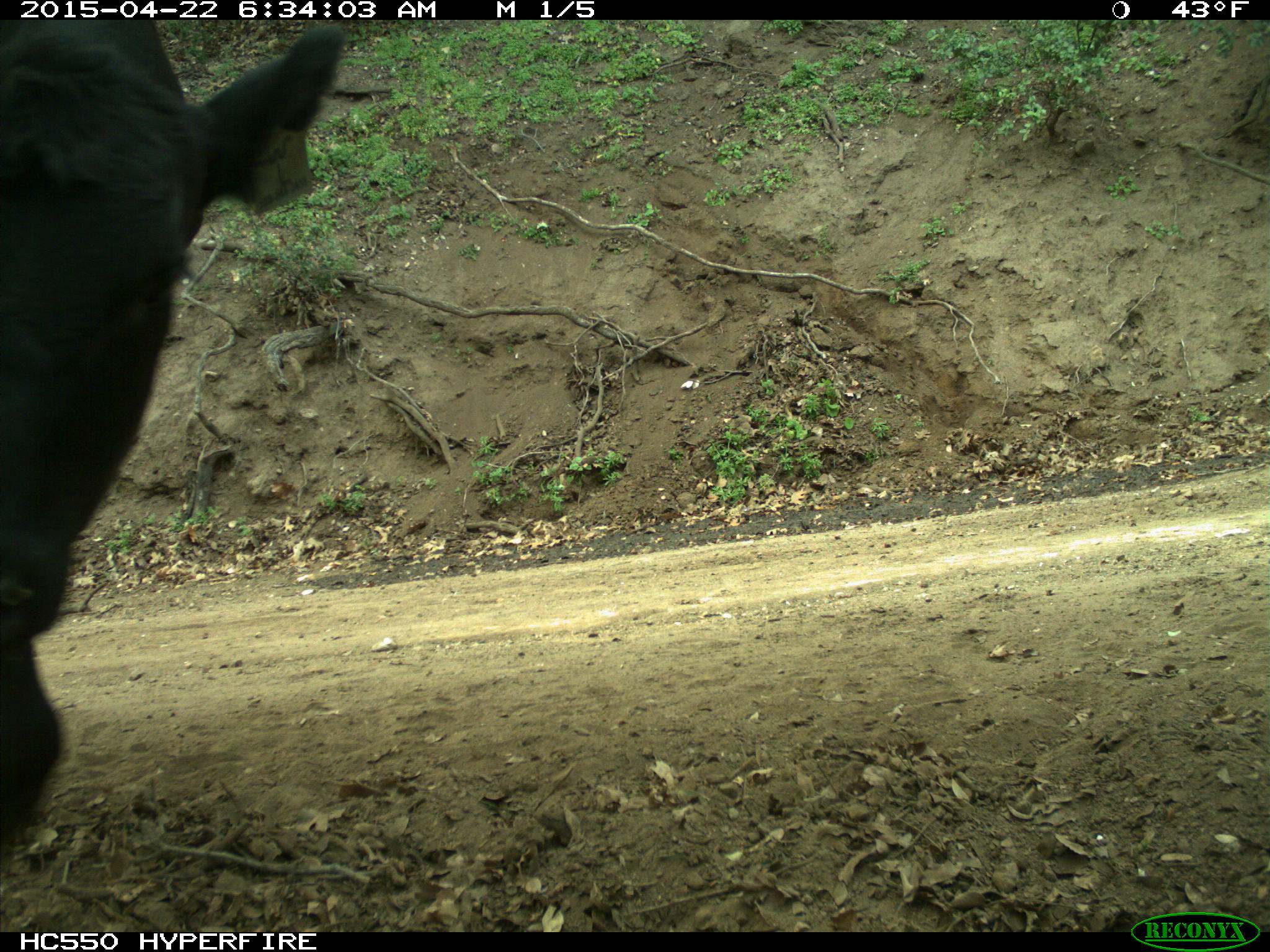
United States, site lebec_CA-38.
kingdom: Animalia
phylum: Chordata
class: Mammalia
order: Artiodactyla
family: Bovidae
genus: Bos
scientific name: Bos taurus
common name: domestic cow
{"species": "Bos taurus (domestic cow)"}